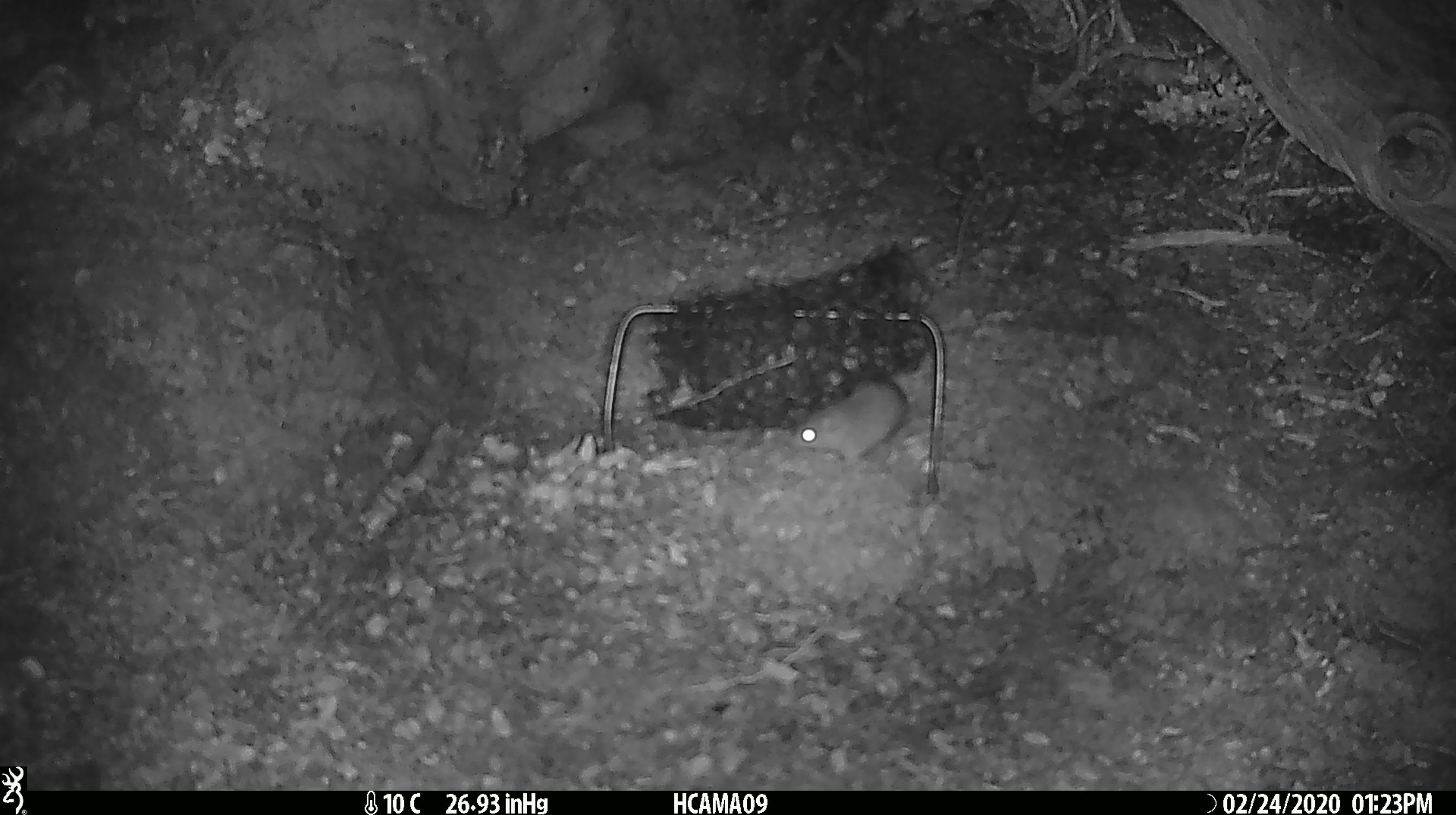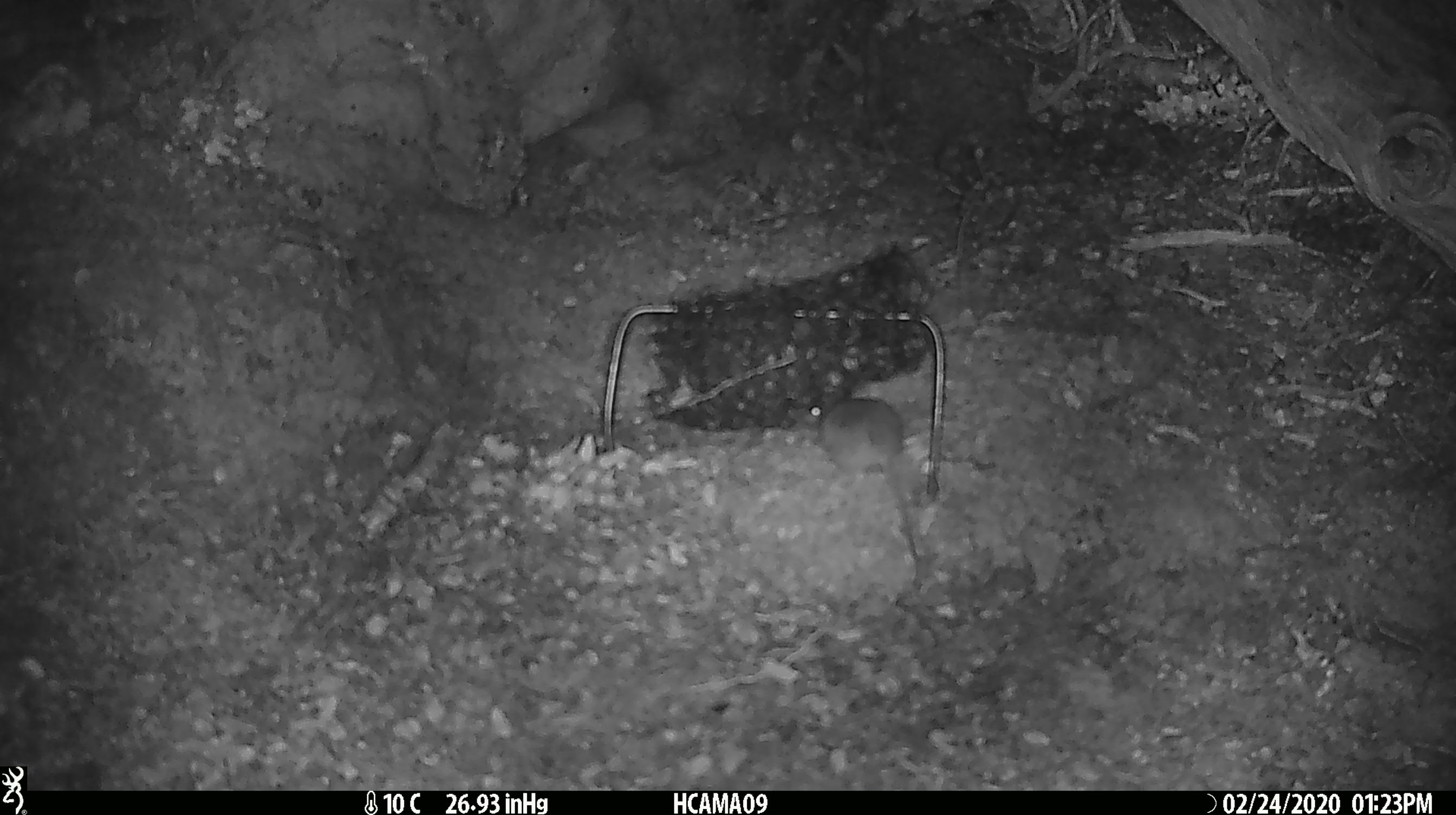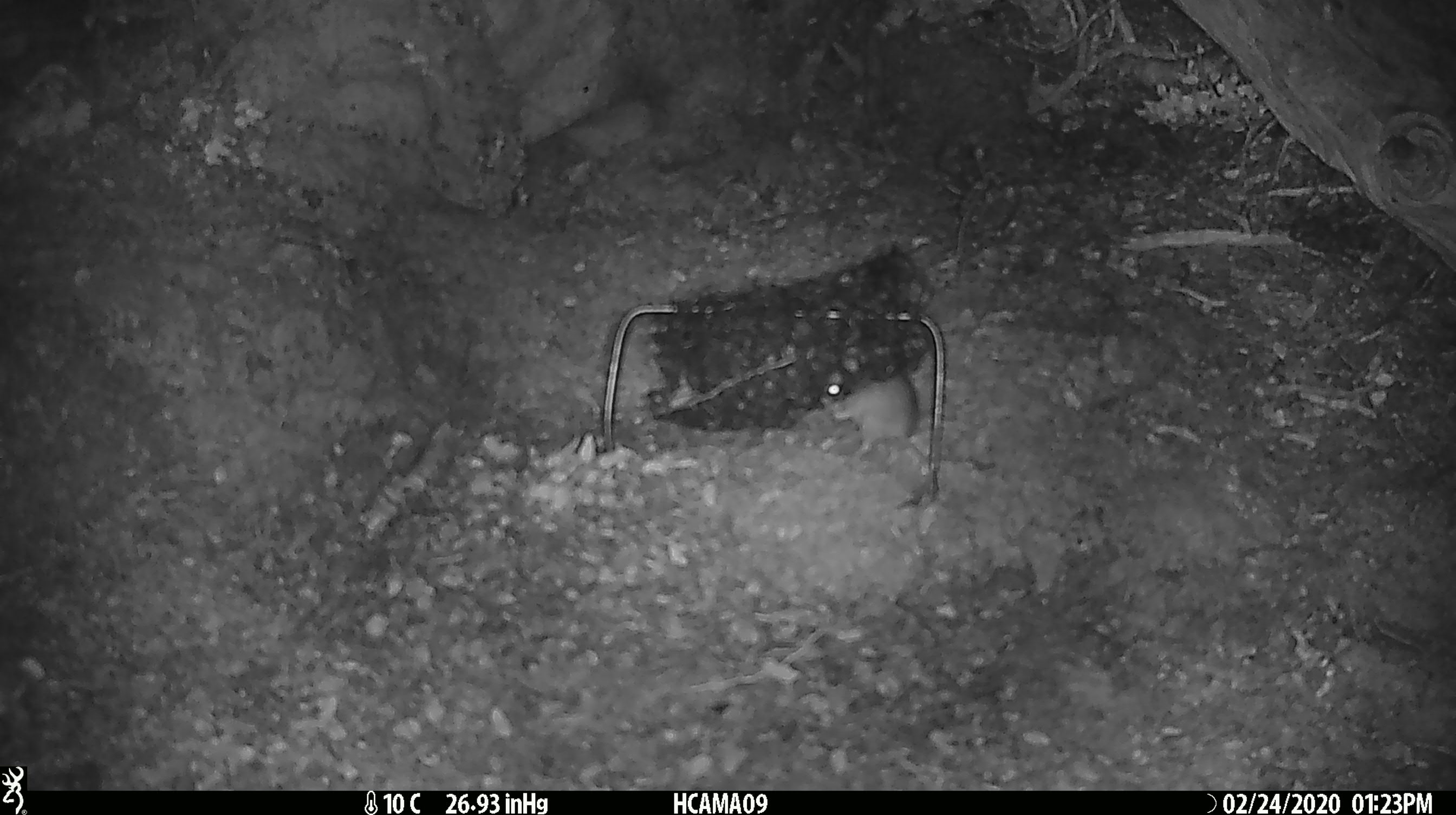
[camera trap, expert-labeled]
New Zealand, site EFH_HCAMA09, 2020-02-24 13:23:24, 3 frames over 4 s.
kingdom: Animalia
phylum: Chordata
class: Mammalia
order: Rodentia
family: Muridae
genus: Mus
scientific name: Mus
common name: mouse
Mouse (Mus).